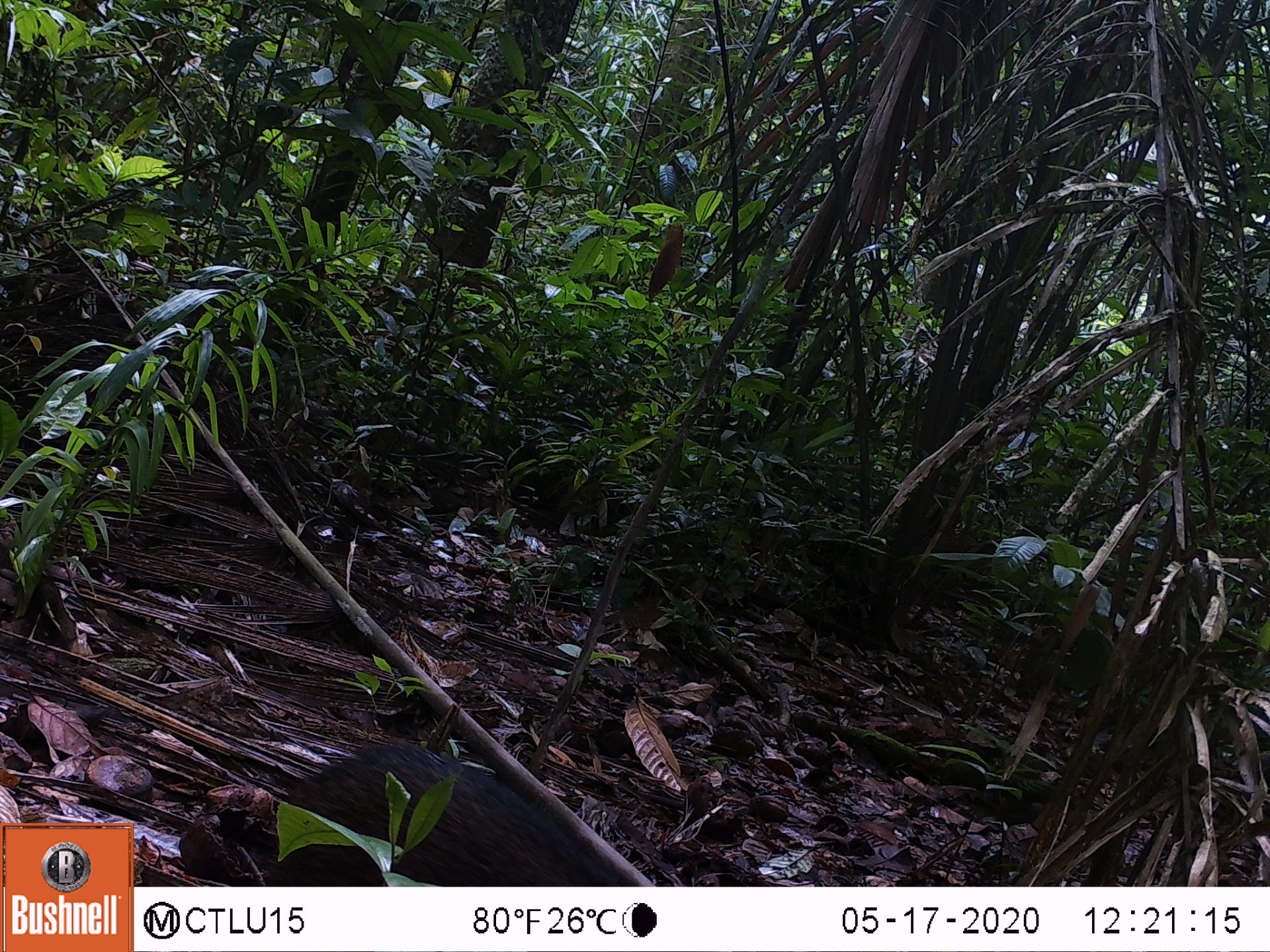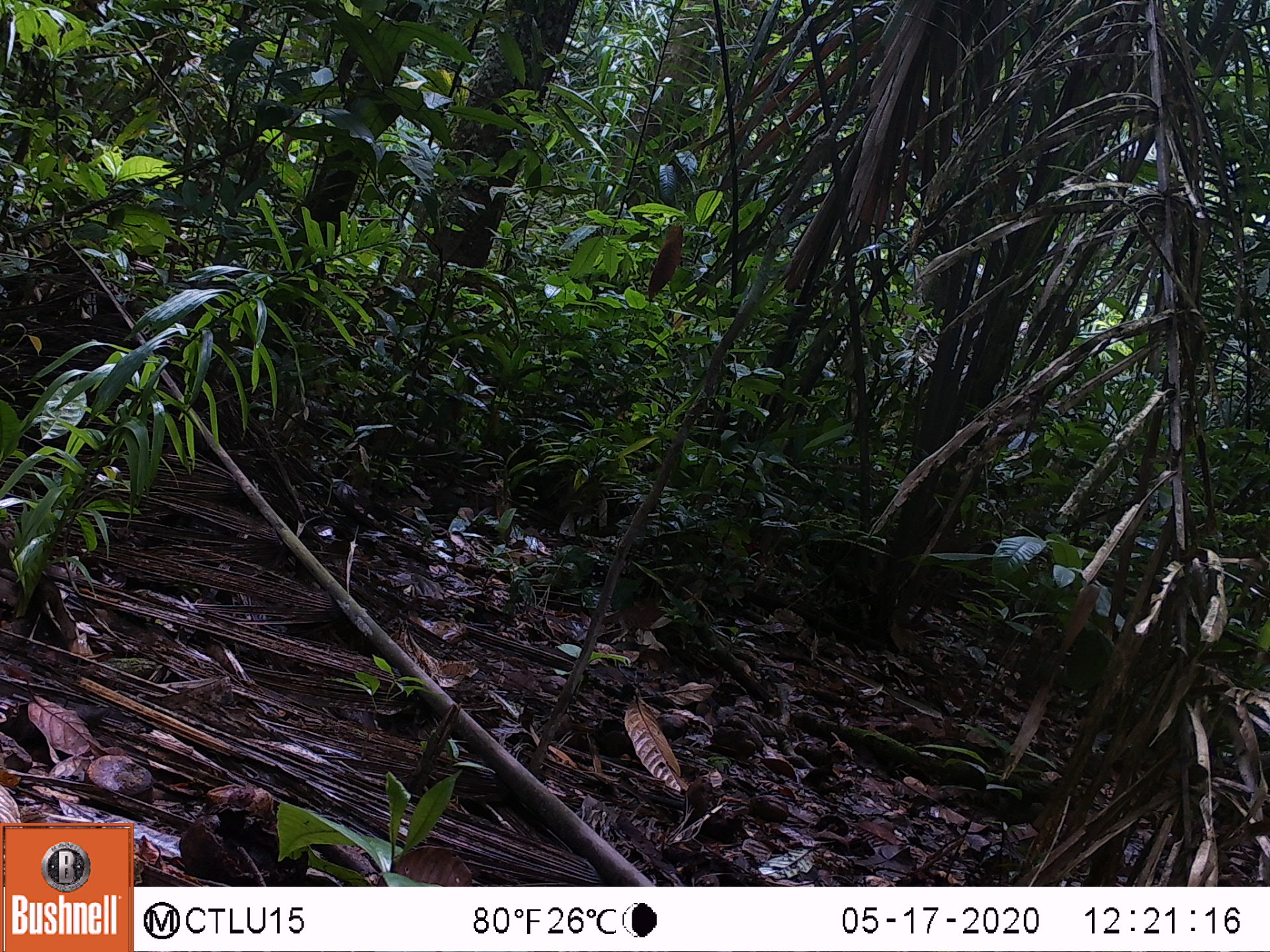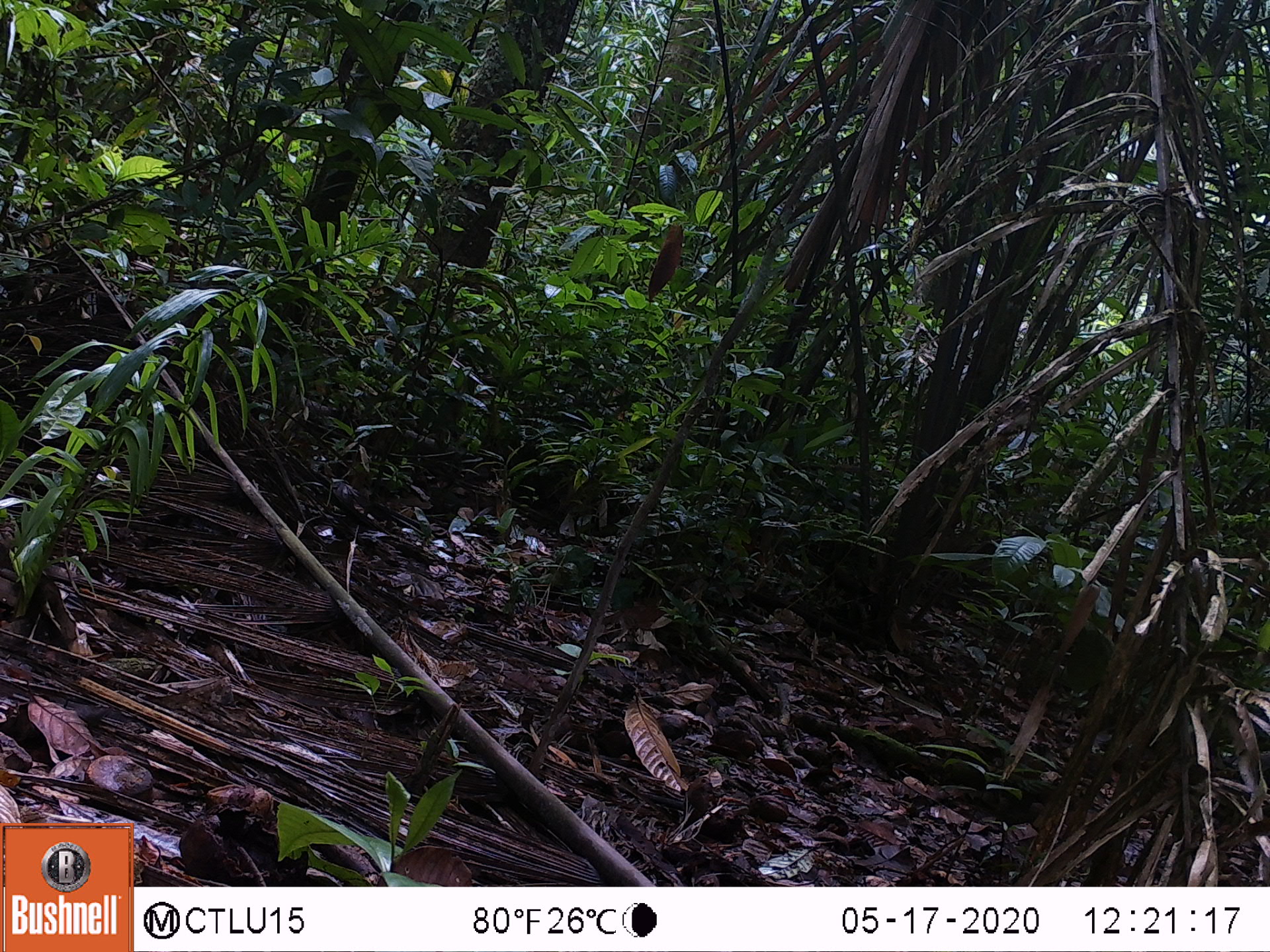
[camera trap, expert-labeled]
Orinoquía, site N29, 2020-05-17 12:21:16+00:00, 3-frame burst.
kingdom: Animalia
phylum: Chordata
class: Mammalia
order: Artiodactyla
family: Tayassuidae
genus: Pecari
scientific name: Pecari tajacu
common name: collared peccary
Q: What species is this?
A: Collared peccary (Pecari tajacu).